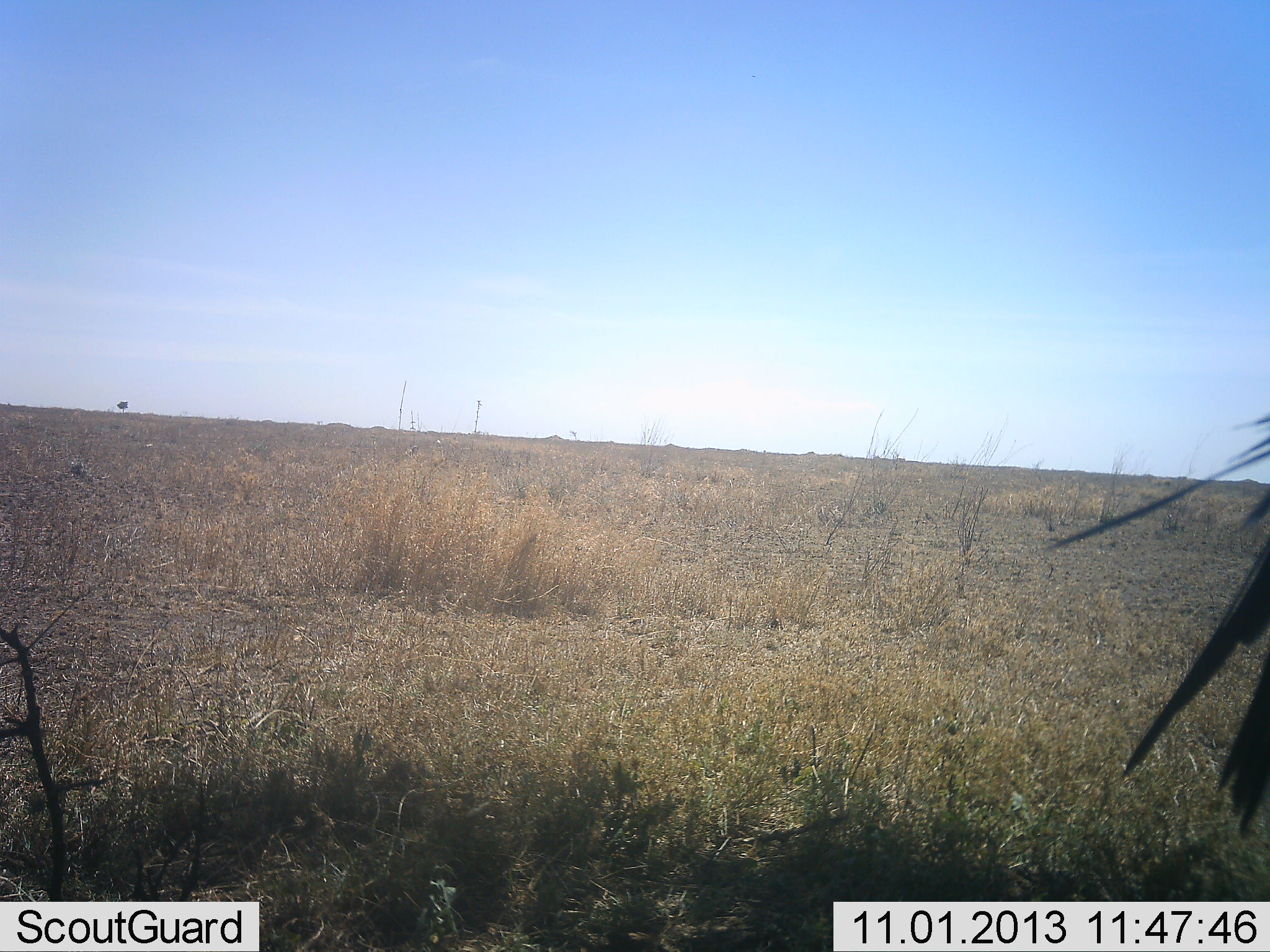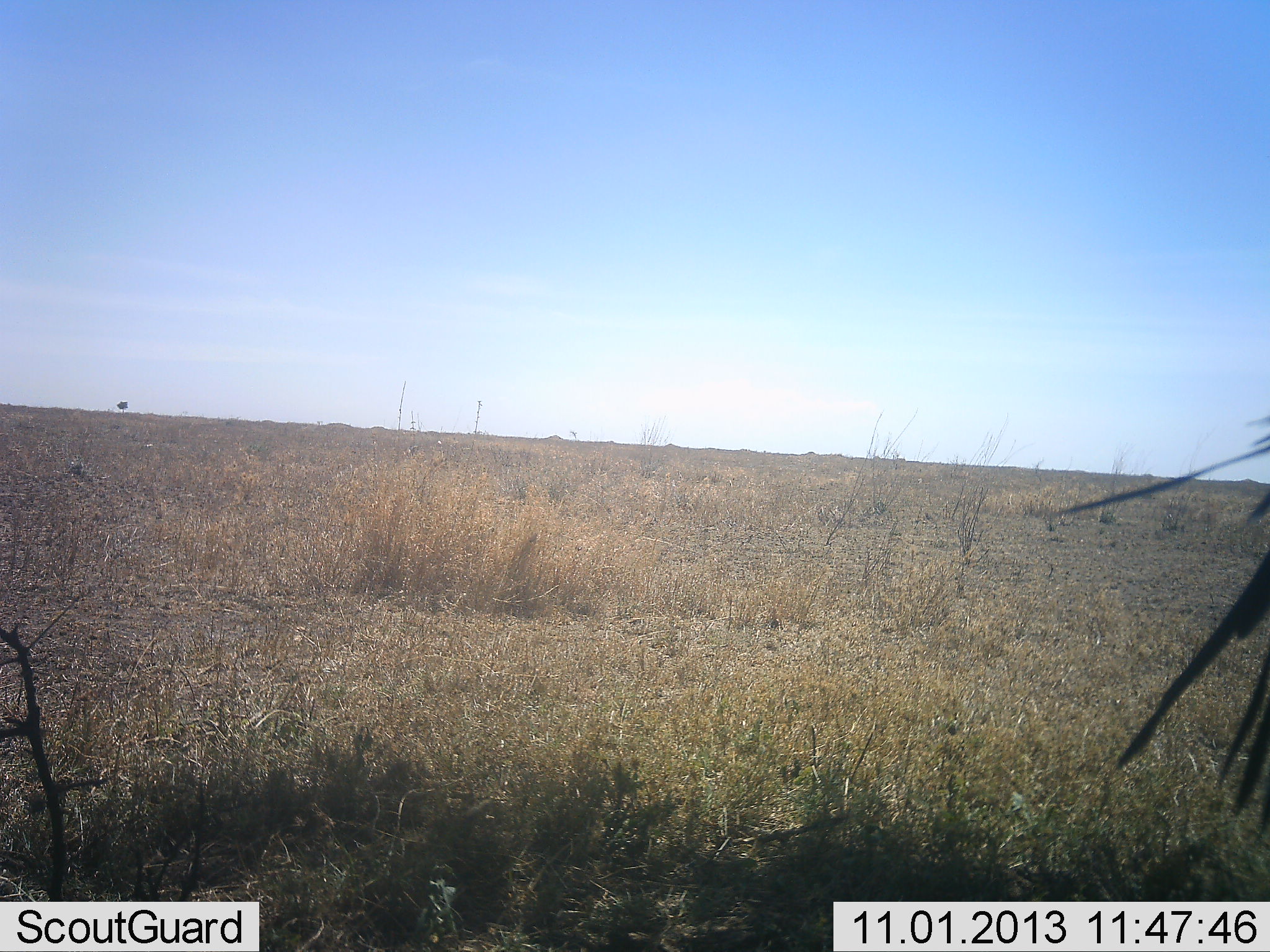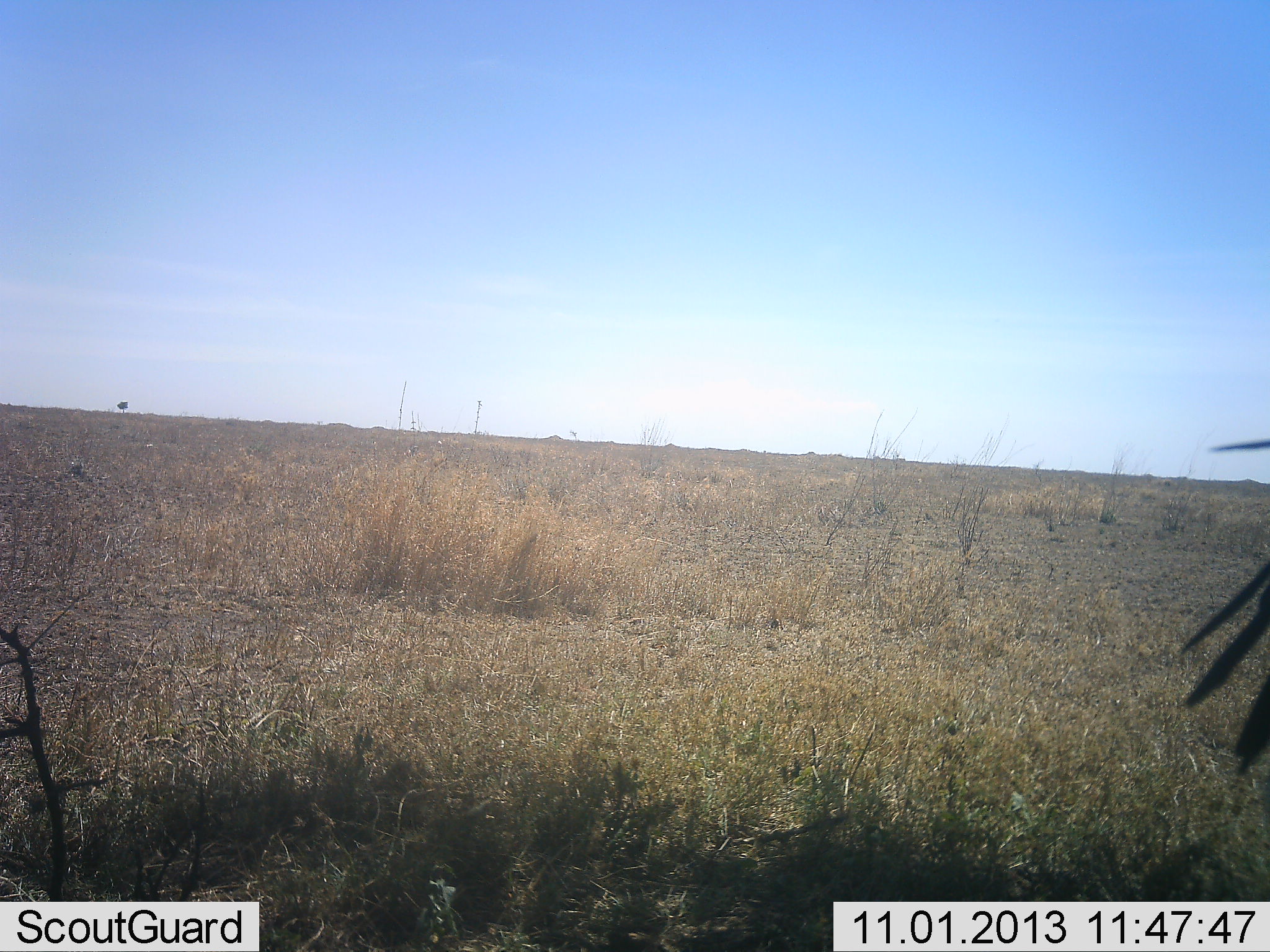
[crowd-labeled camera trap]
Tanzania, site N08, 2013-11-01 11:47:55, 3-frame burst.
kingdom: Animalia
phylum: Chordata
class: Aves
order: Accipitriformes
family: Sagittariidae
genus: Sagittarius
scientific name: Sagittarius serpentarius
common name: secretary bird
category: secretarybird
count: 1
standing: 89%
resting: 0%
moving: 11%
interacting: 0%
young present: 0%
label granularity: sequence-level